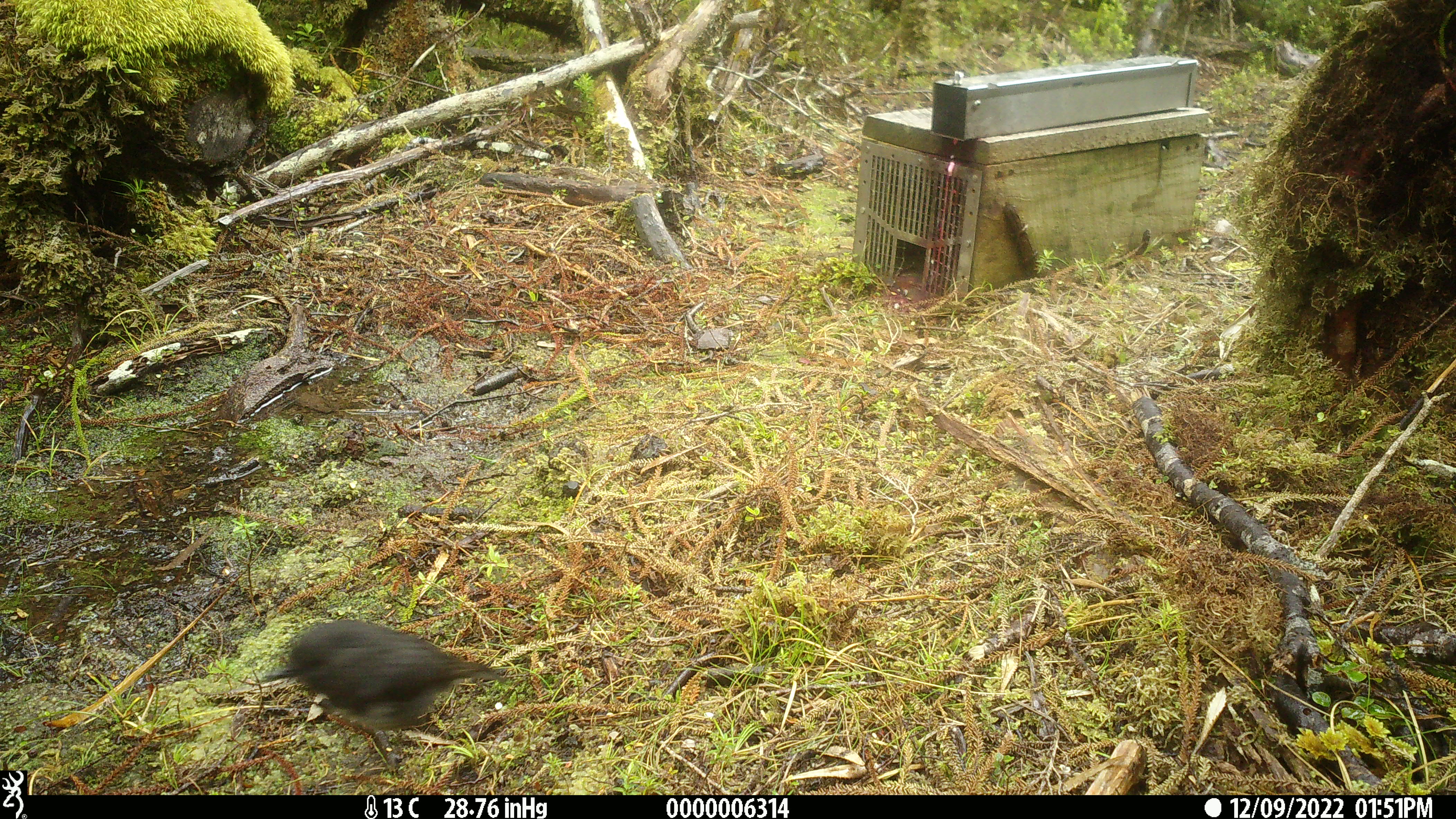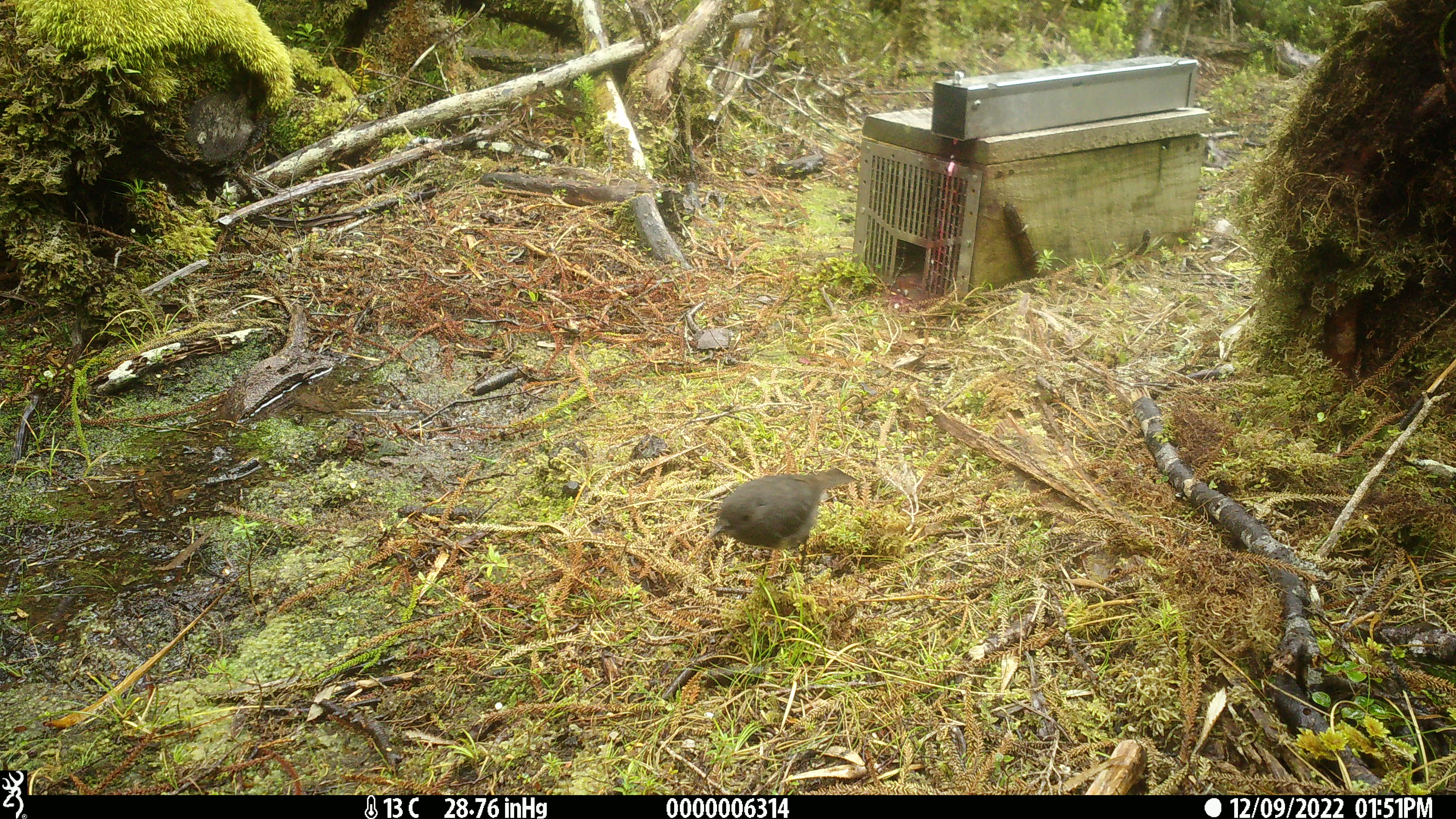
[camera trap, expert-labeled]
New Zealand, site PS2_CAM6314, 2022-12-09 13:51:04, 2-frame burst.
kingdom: Animalia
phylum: Chordata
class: Aves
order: Passeriformes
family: Petroicidae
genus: Petroica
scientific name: Petroica australis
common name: new zealand robin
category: robin